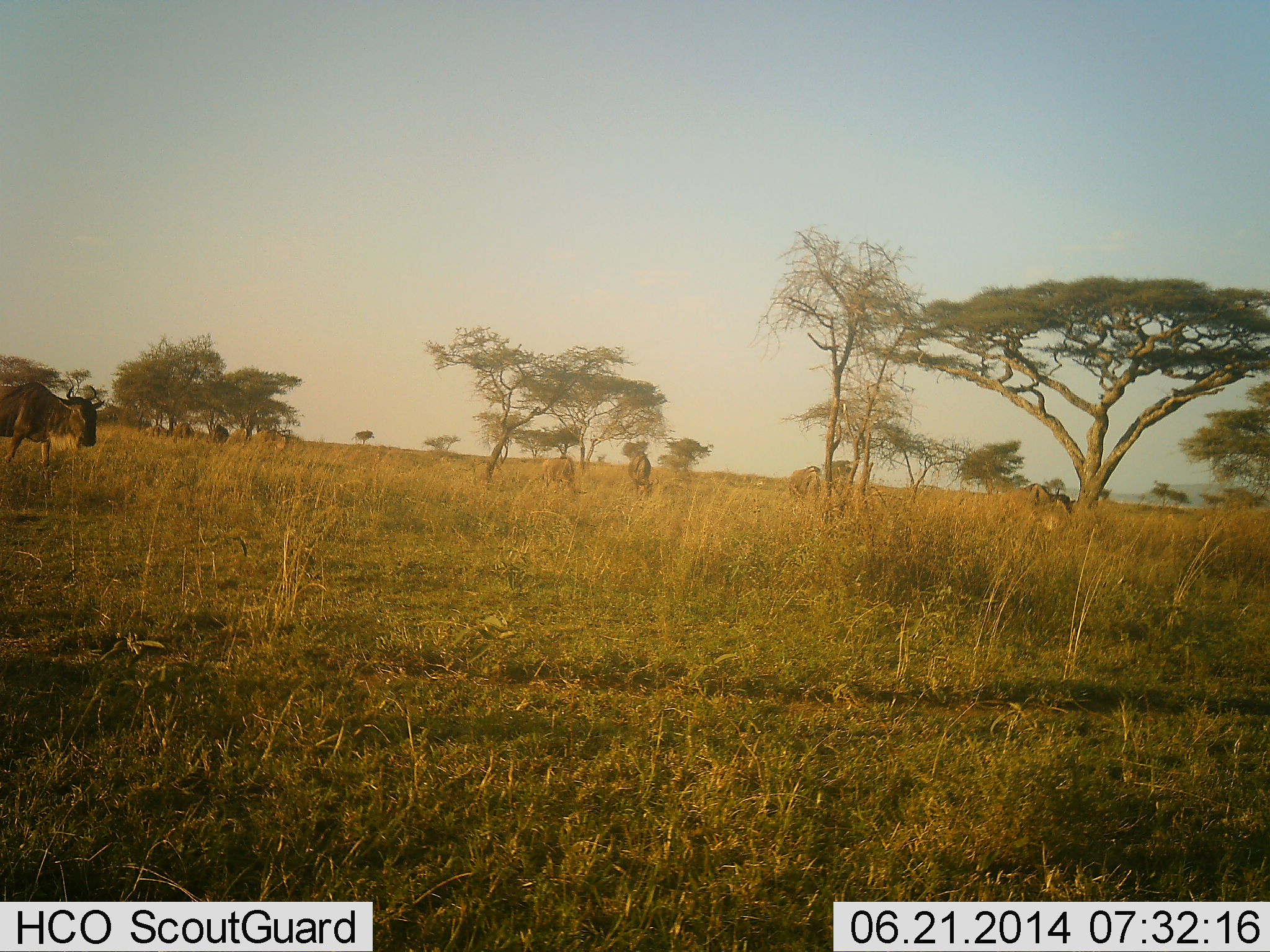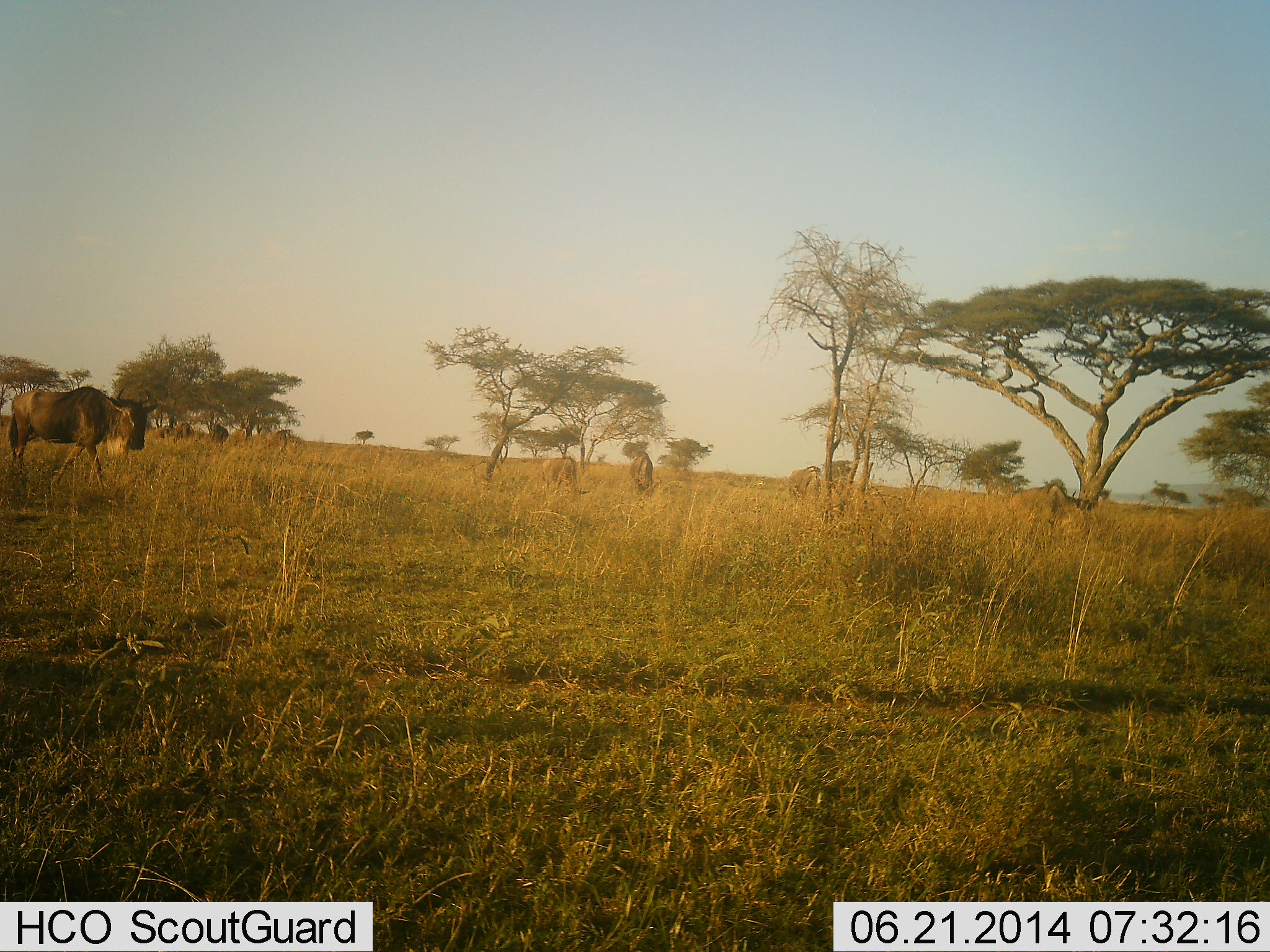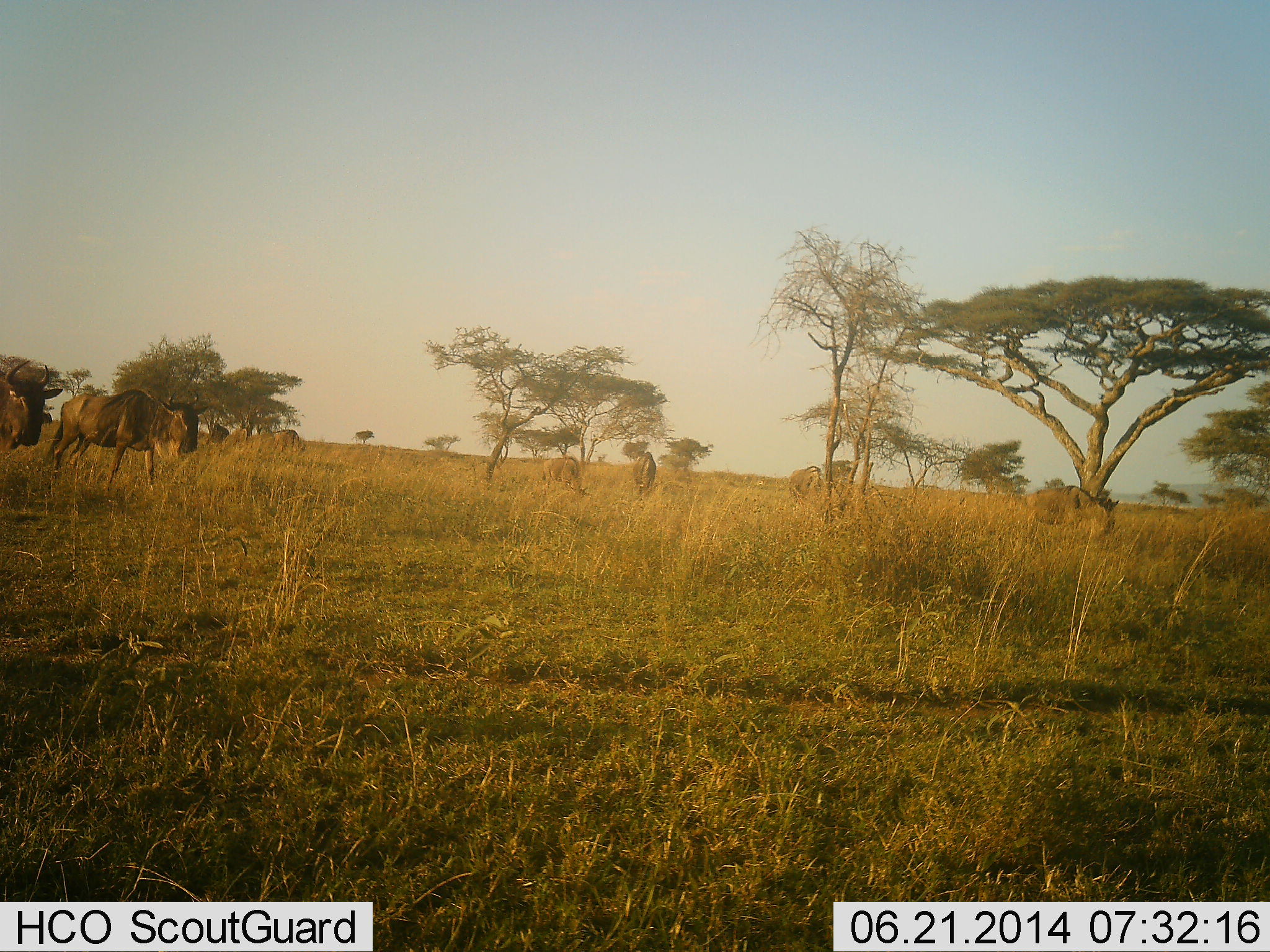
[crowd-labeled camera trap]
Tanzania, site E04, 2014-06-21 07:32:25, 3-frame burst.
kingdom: Animalia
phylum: Chordata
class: Mammalia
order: Artiodactyla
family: Bovidae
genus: Connochaetes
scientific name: Connochaetes taurinus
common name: blue wildebeest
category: wildebeest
Wildebeest (blue wildebeest) (Connochaetes taurinus), count 7. Behavior (volunteer vote fractions): standing 20%, resting 10%, moving 90%, interacting 10%. Young present (vote fraction): 0%. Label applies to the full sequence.